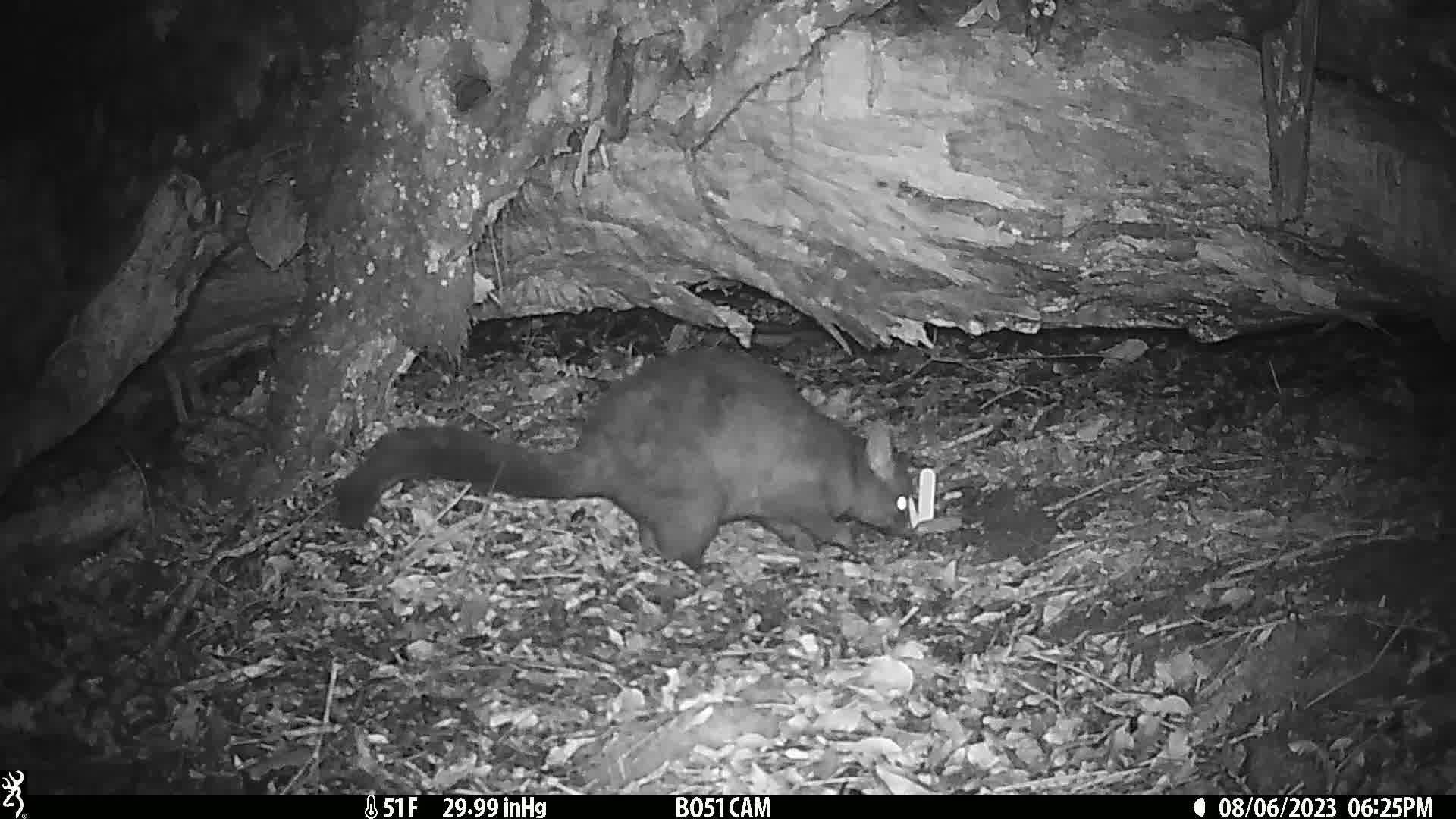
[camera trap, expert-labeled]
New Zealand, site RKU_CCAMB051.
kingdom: Animalia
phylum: Chordata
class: Mammalia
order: Diprotodontia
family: Phalangeridae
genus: Trichosurus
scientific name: Trichosurus vulpecula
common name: common brushtail possum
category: possum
Possum (common brushtail possum) (Trichosurus vulpecula).